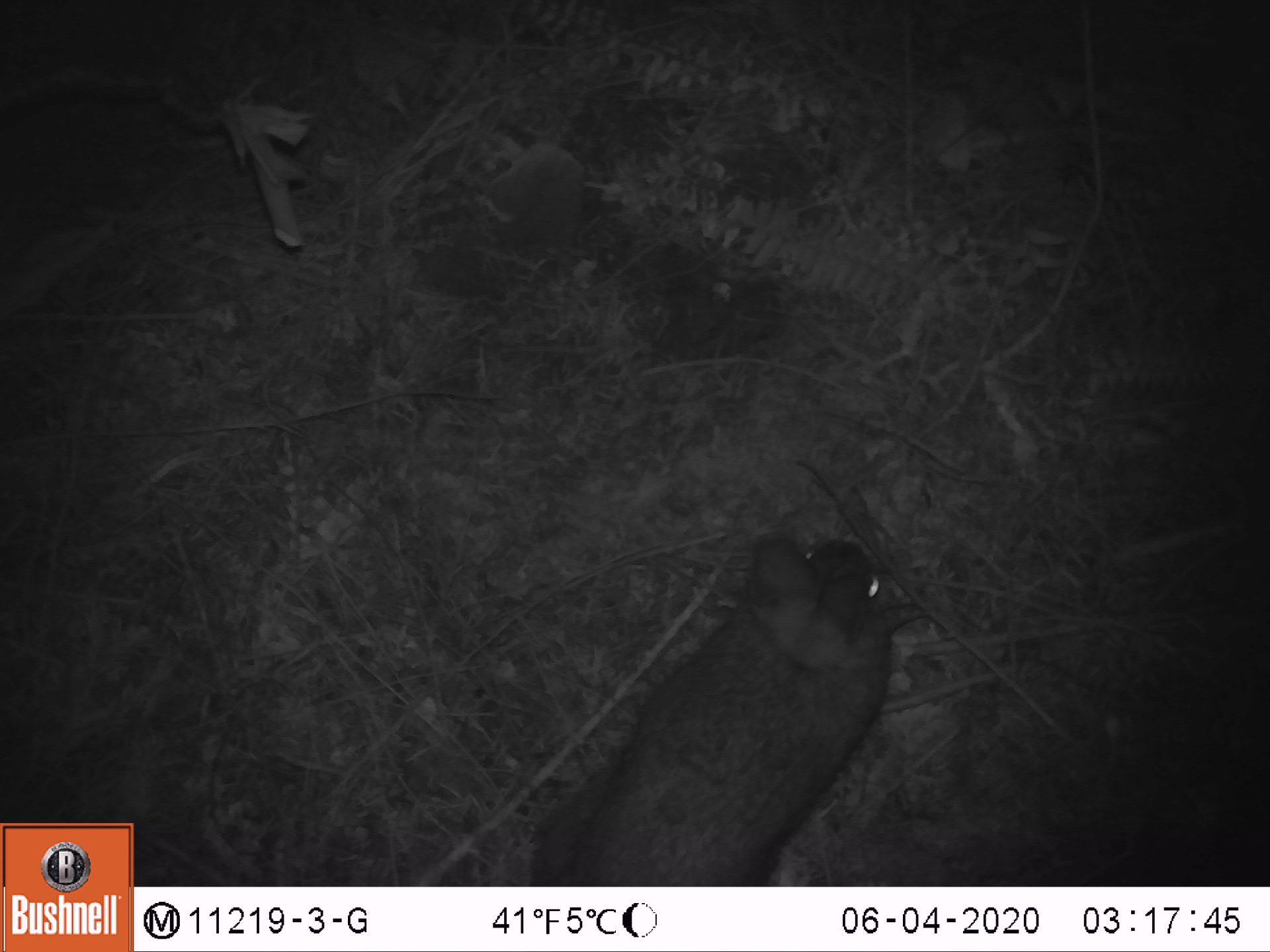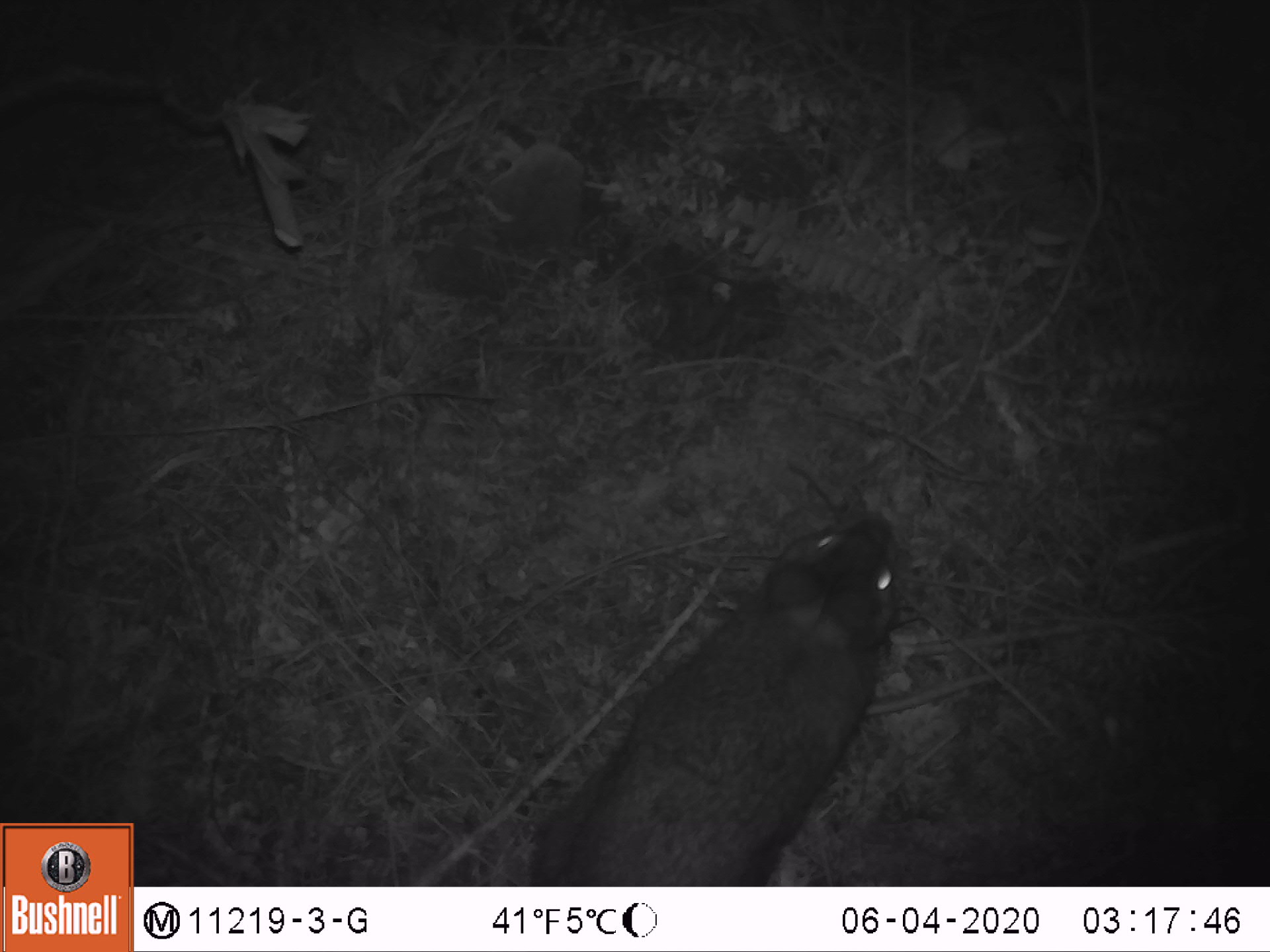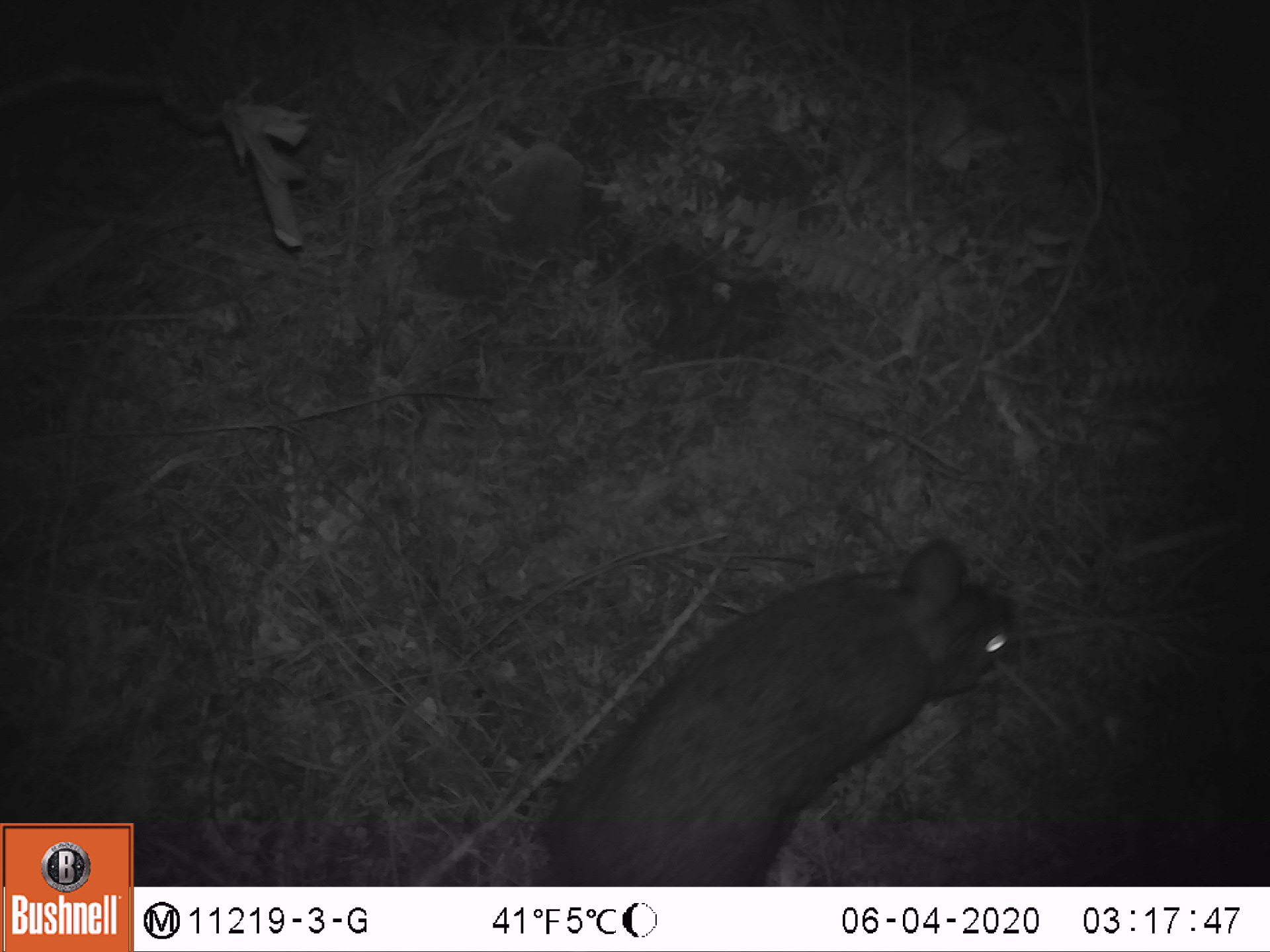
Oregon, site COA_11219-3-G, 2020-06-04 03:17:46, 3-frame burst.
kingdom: Animalia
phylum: Chordata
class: Mammalia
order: Lagomorpha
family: Leporidae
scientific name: Leporidae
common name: hares and rabbits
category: leporidae family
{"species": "leporidae family (hares and rabbits) (Leporidae)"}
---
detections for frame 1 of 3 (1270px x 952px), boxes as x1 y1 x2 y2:
leporidae family: 524 530 898 878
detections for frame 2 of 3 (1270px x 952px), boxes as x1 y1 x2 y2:
leporidae family: 524 509 907 881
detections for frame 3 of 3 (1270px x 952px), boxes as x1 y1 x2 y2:
leporidae family: 528 530 1018 876